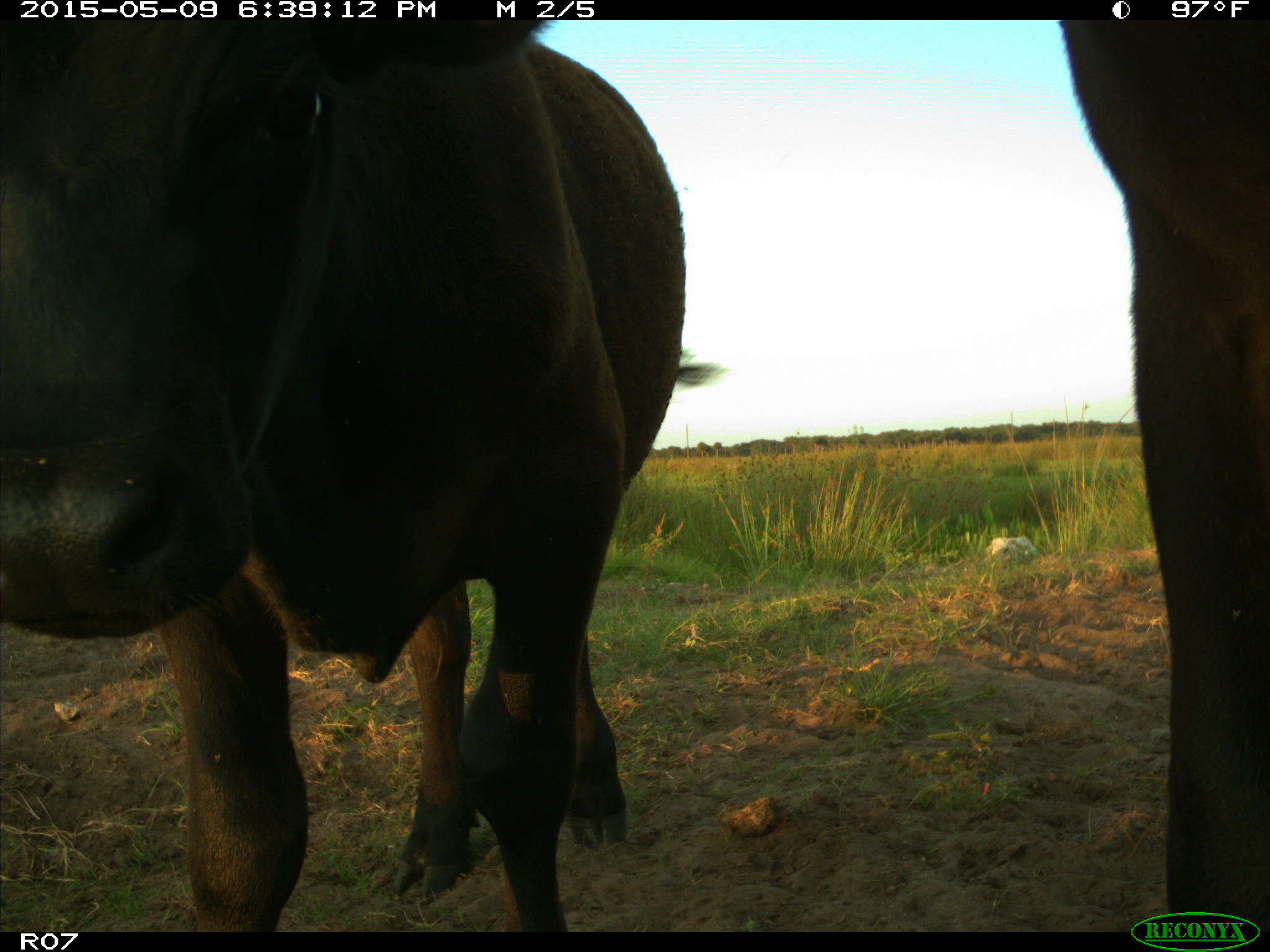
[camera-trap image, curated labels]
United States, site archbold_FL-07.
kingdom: Animalia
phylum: Chordata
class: Mammalia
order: Artiodactyla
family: Bovidae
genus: Bos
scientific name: Bos taurus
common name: domestic cow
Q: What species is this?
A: Bos taurus (domestic cow).